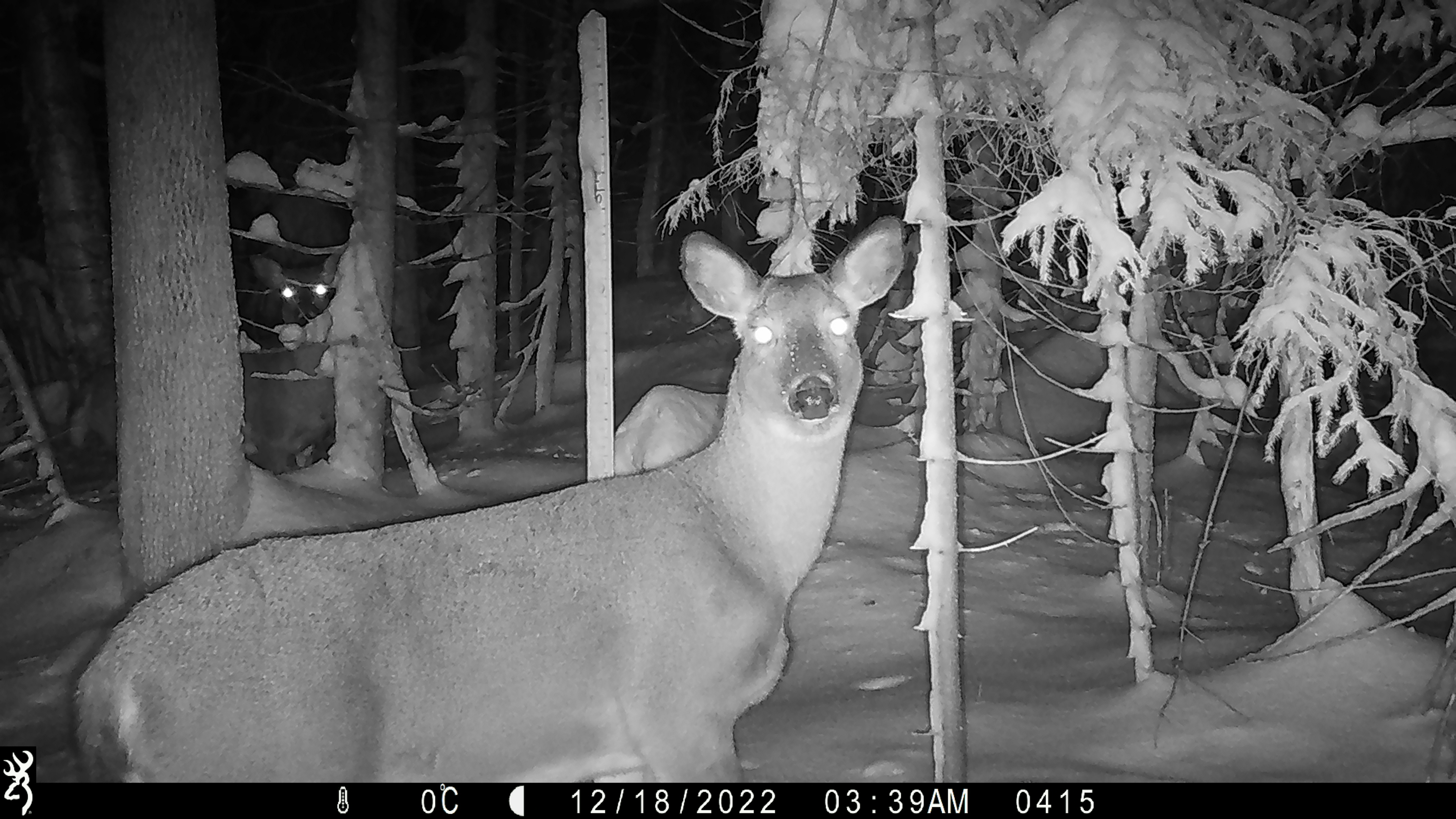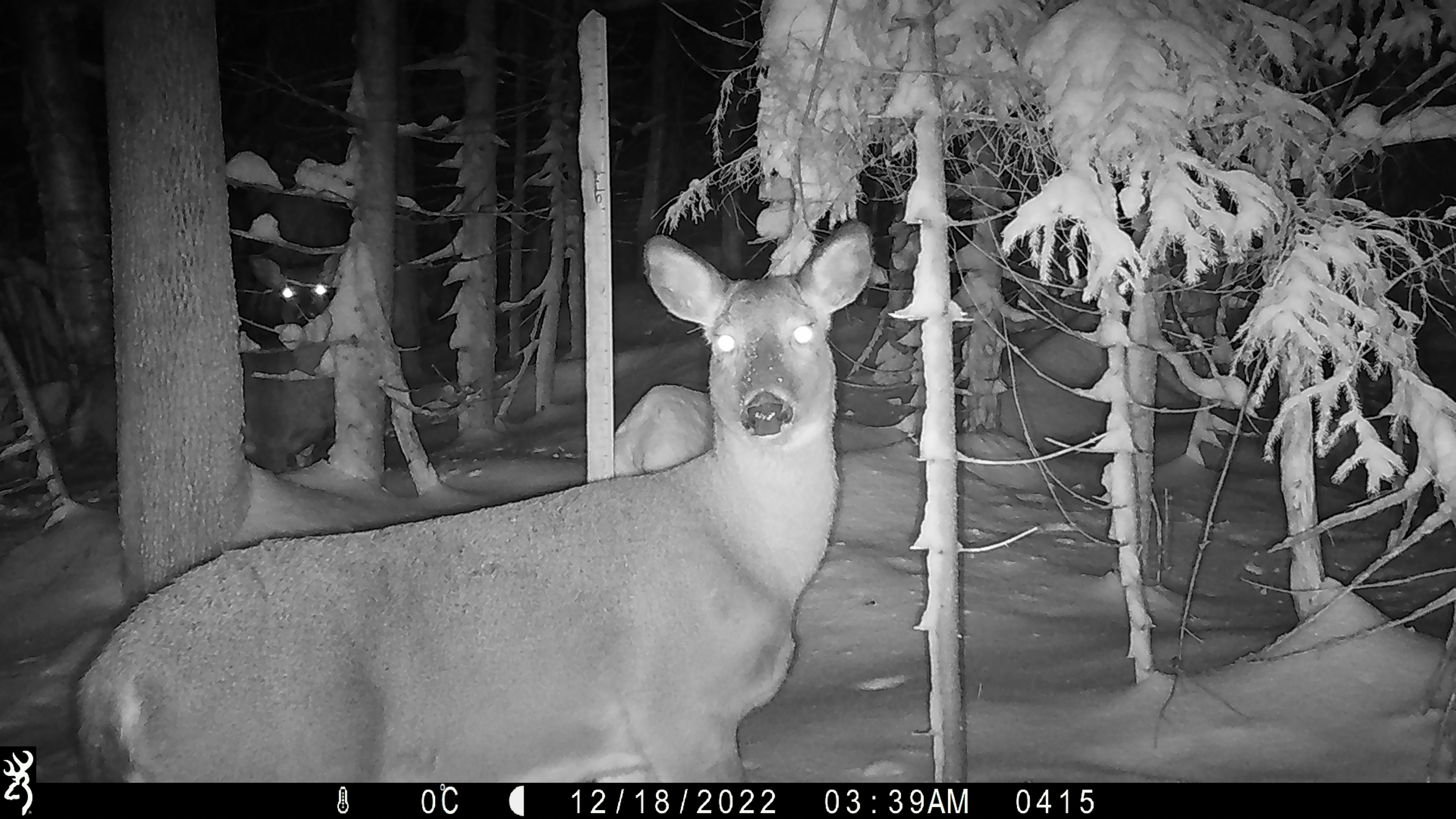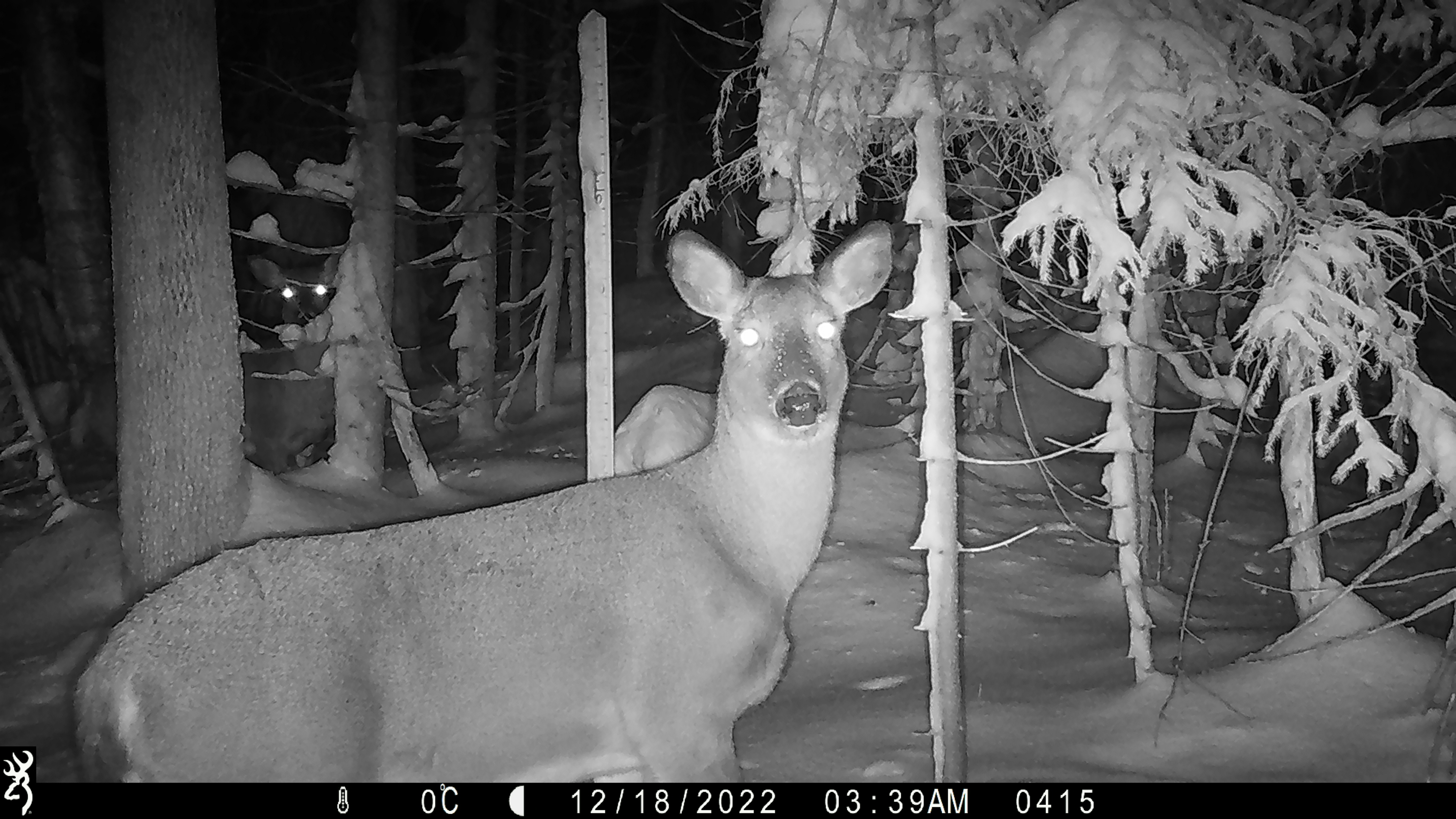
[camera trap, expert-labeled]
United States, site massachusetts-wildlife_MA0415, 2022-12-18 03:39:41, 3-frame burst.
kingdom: Animalia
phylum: Chordata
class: Mammalia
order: Artiodactyla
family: Cervidae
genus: Odocoileus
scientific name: Odocoileus virginianus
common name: white-tailed deer